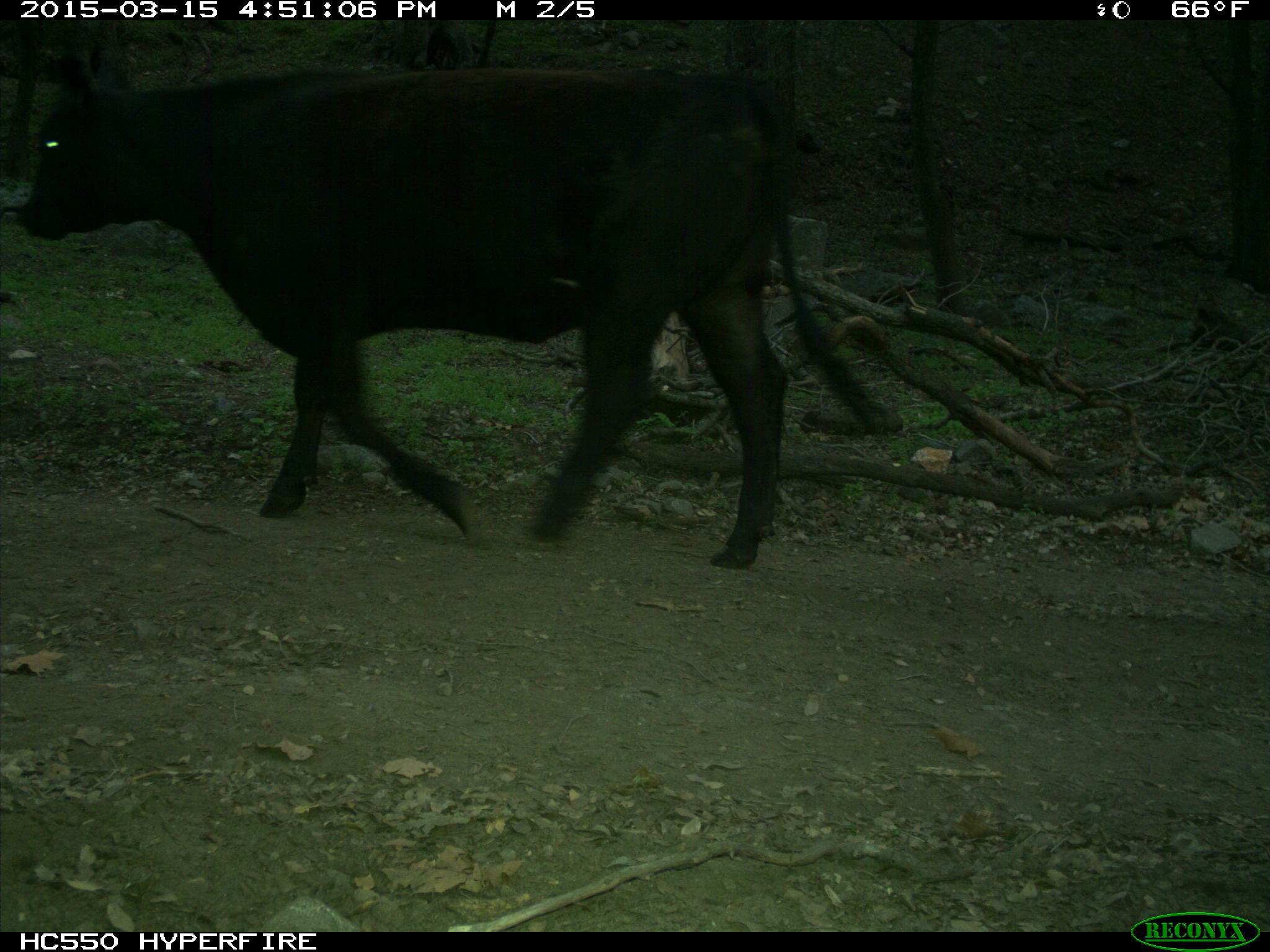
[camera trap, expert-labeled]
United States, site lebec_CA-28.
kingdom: Animalia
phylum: Chordata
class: Mammalia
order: Artiodactyla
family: Bovidae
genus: Bos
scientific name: Bos taurus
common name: domestic cow